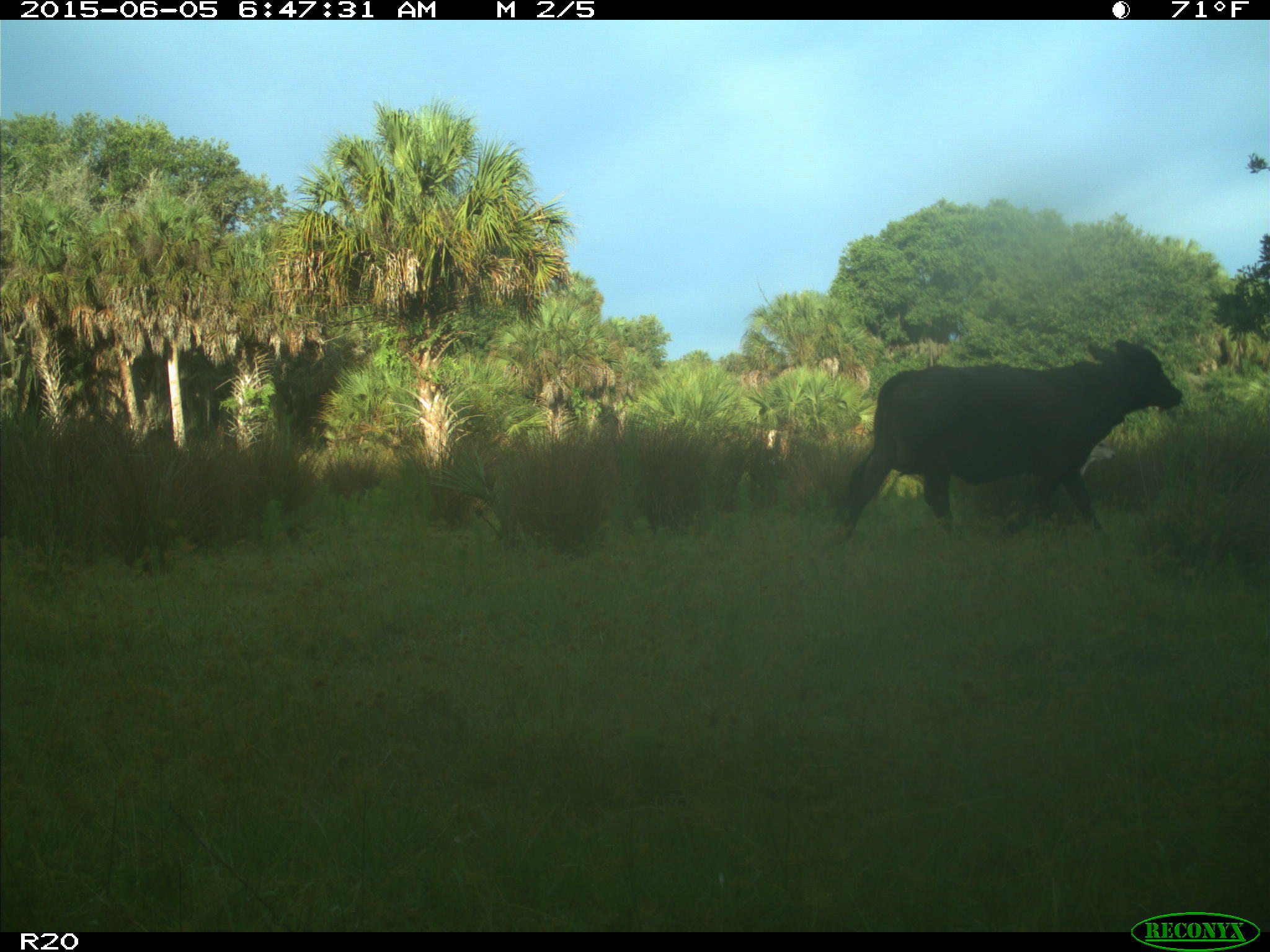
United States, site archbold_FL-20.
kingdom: Animalia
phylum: Chordata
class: Mammalia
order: Artiodactyla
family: Bovidae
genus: Bos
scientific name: Bos taurus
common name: domestic cow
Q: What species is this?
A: Bos taurus (domestic cow).